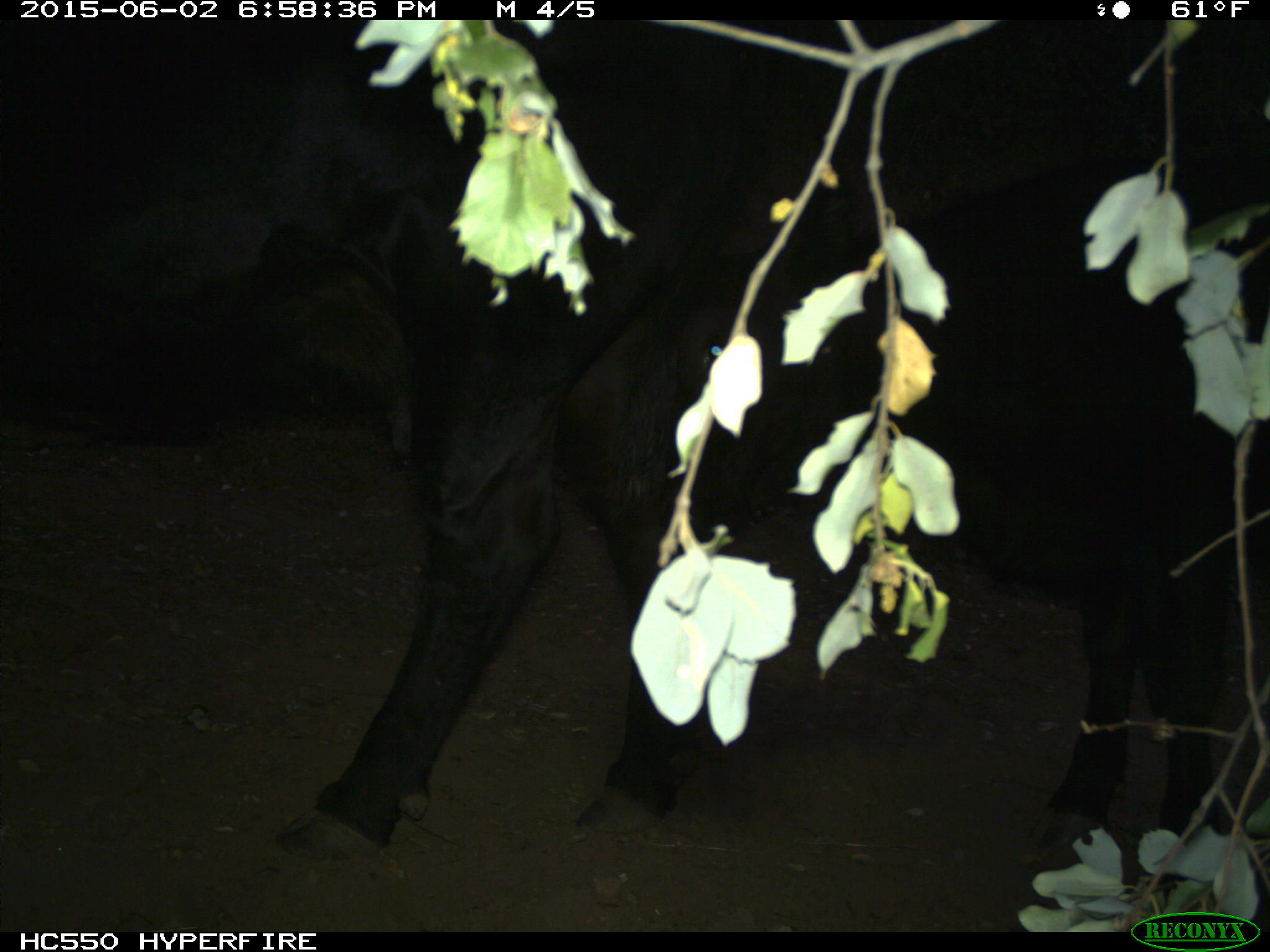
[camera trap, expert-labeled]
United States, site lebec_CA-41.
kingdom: Animalia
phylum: Chordata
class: Mammalia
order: Artiodactyla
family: Bovidae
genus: Bos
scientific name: Bos taurus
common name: domestic cow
Bos taurus (domestic cow).